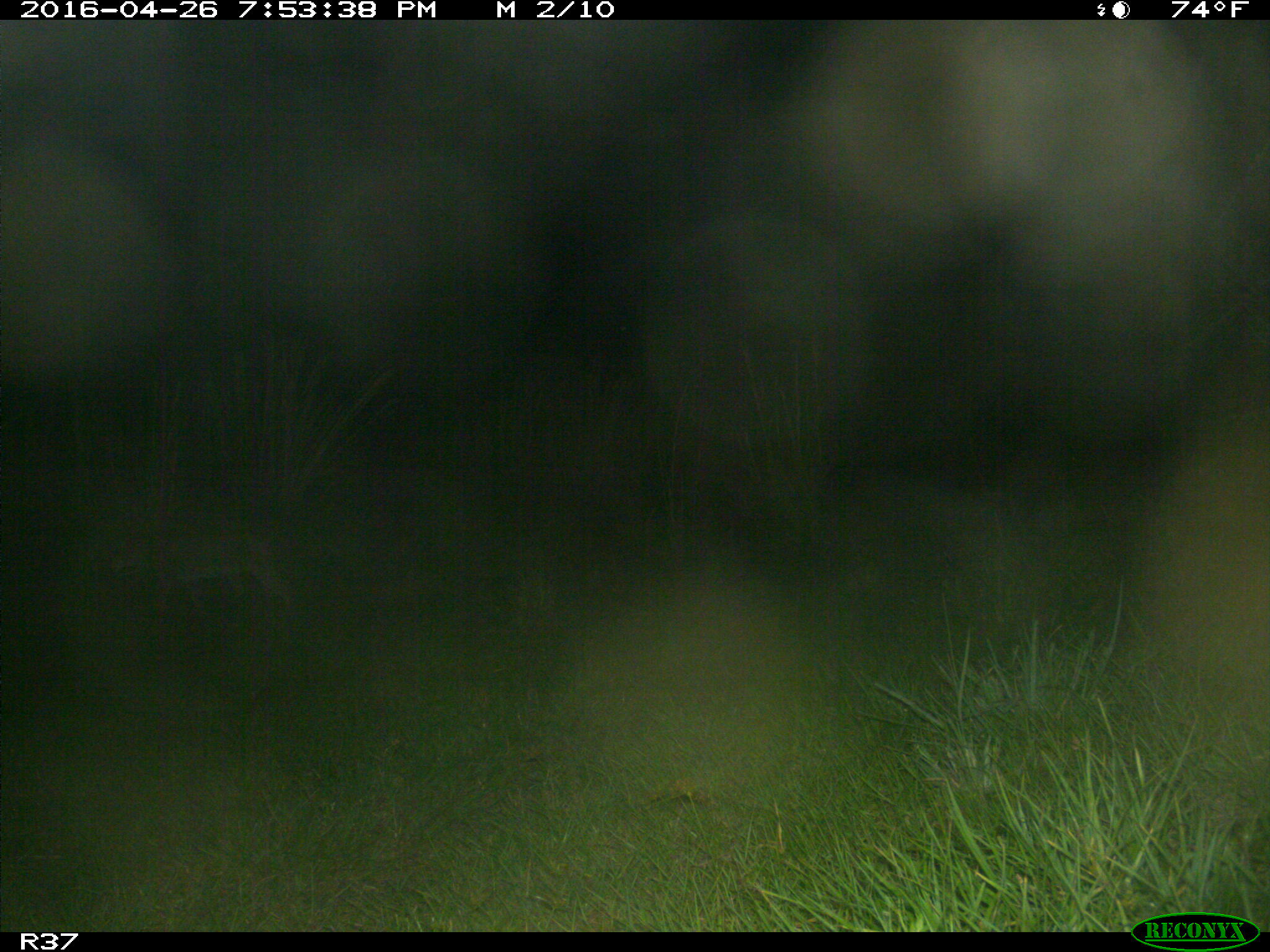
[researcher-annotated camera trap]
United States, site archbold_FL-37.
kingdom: Animalia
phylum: Chordata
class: Mammalia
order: Artiodactyla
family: Suidae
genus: Sus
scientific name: Sus scrofa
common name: wild boar